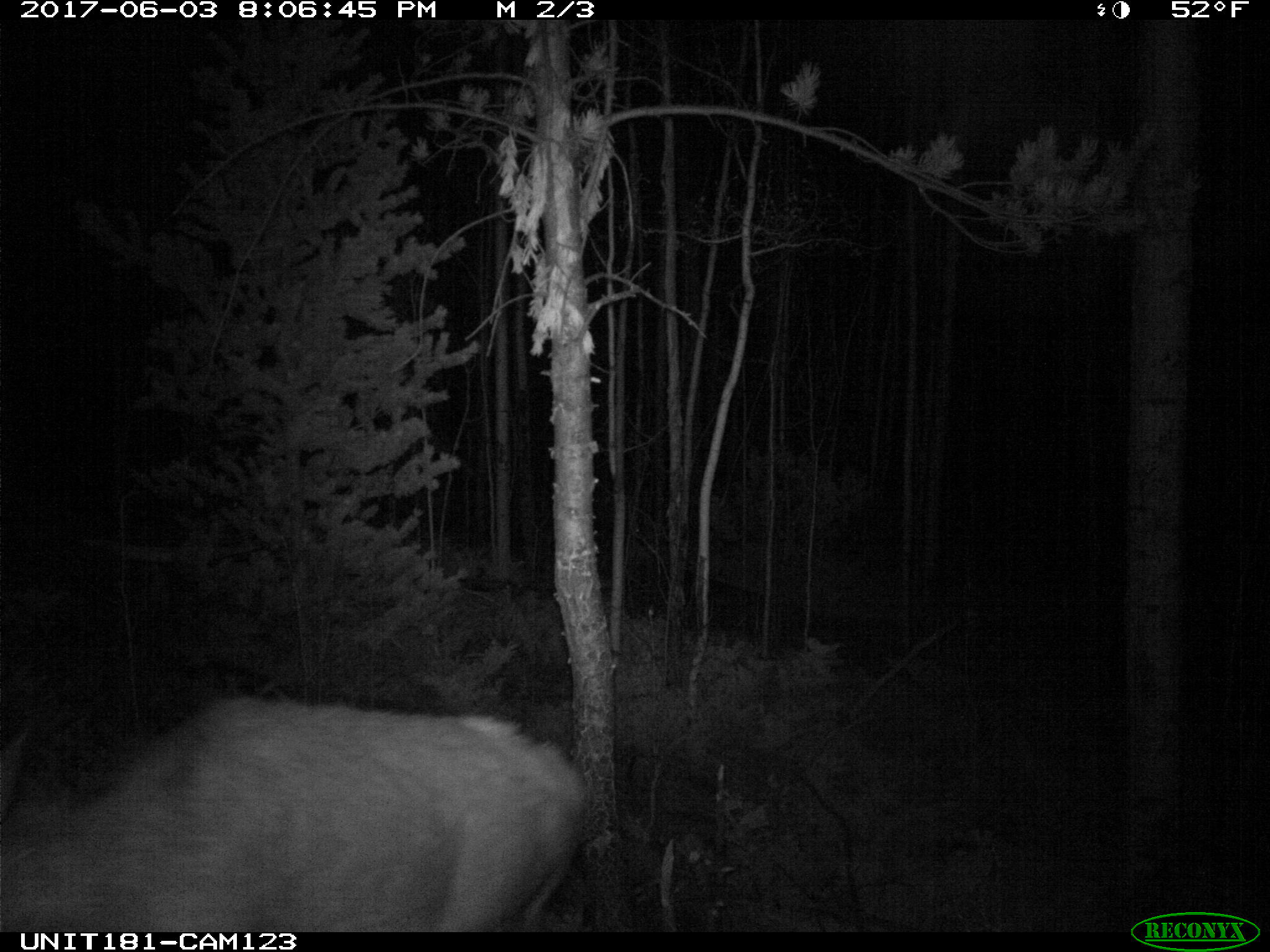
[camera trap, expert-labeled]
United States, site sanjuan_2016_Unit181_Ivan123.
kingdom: Animalia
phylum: Chordata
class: Mammalia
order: Artiodactyla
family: Cervidae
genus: Cervus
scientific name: Cervus elaphus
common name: red deer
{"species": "Cervus elaphus (red deer)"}